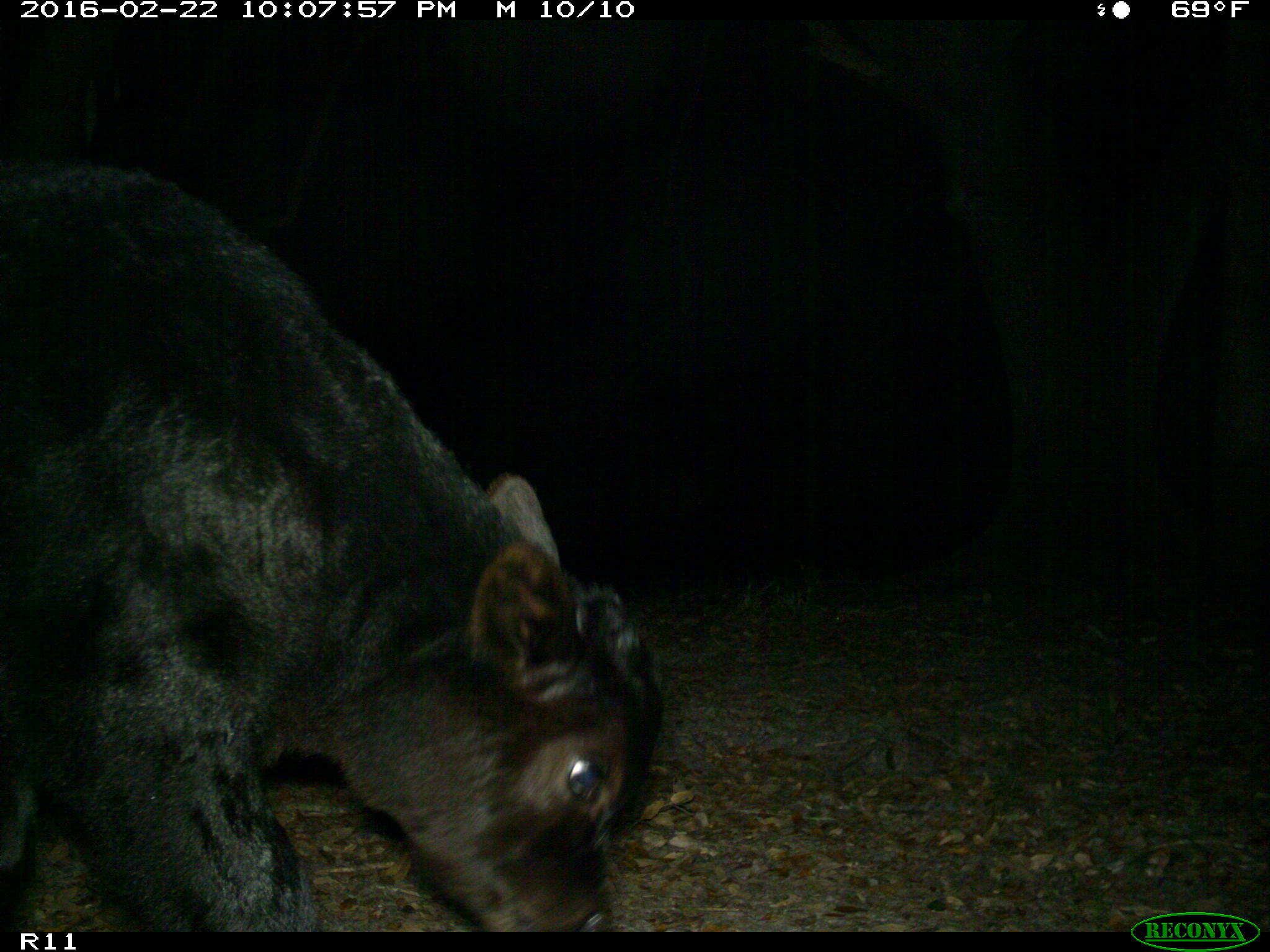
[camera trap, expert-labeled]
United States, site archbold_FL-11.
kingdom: Animalia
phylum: Chordata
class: Mammalia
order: Artiodactyla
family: Bovidae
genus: Bos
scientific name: Bos taurus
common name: domestic cow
Bos taurus (domestic cow).